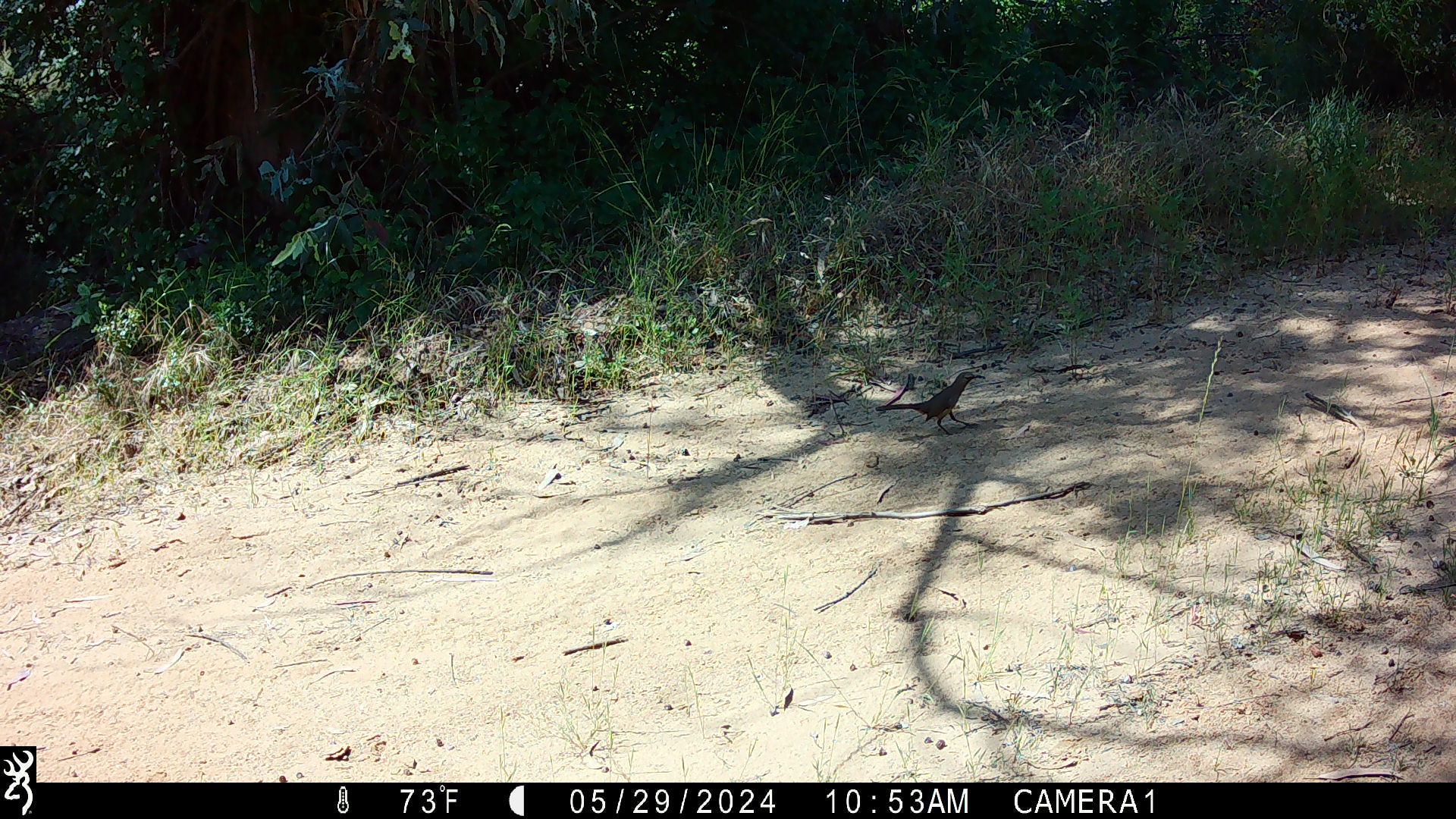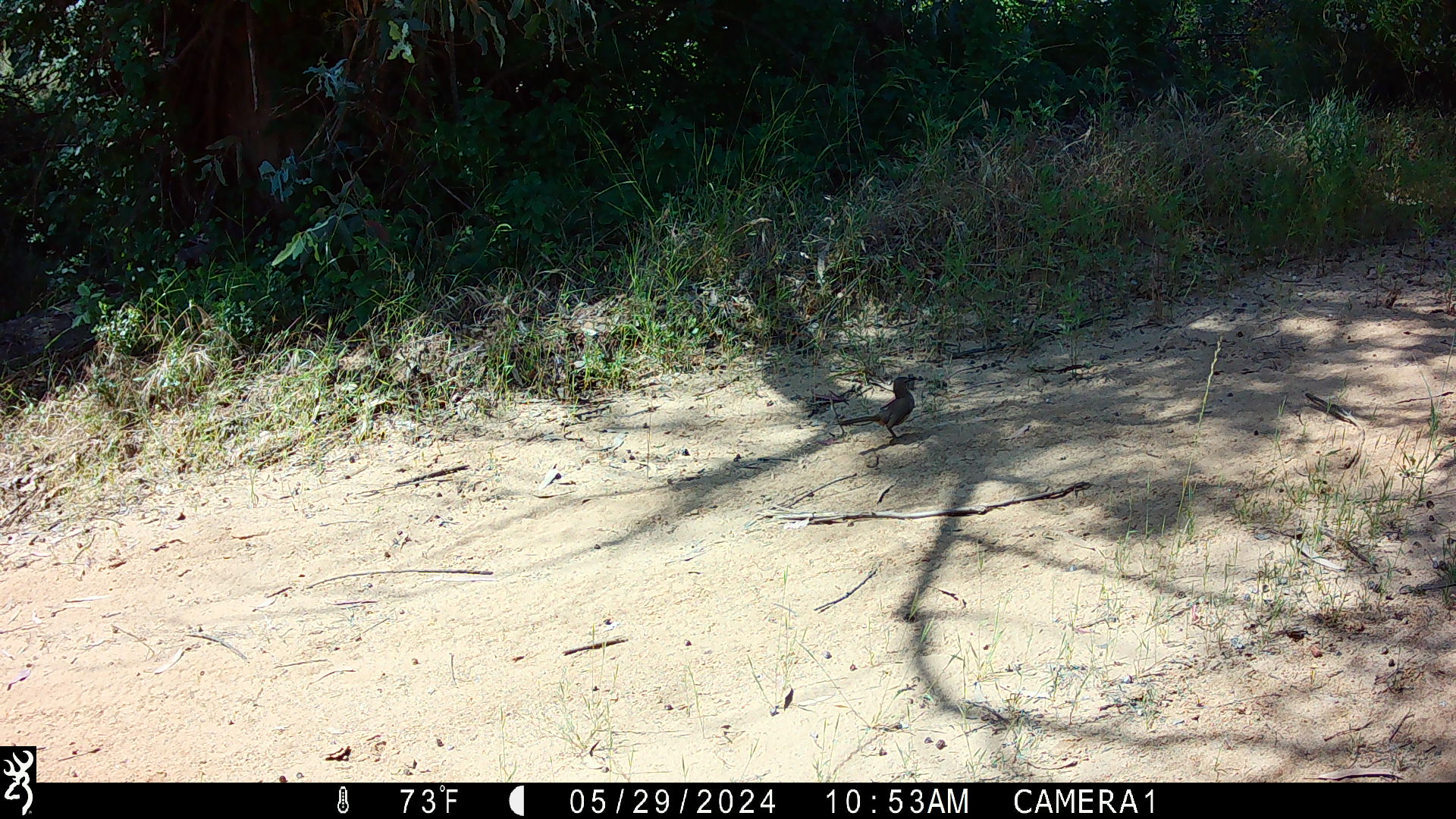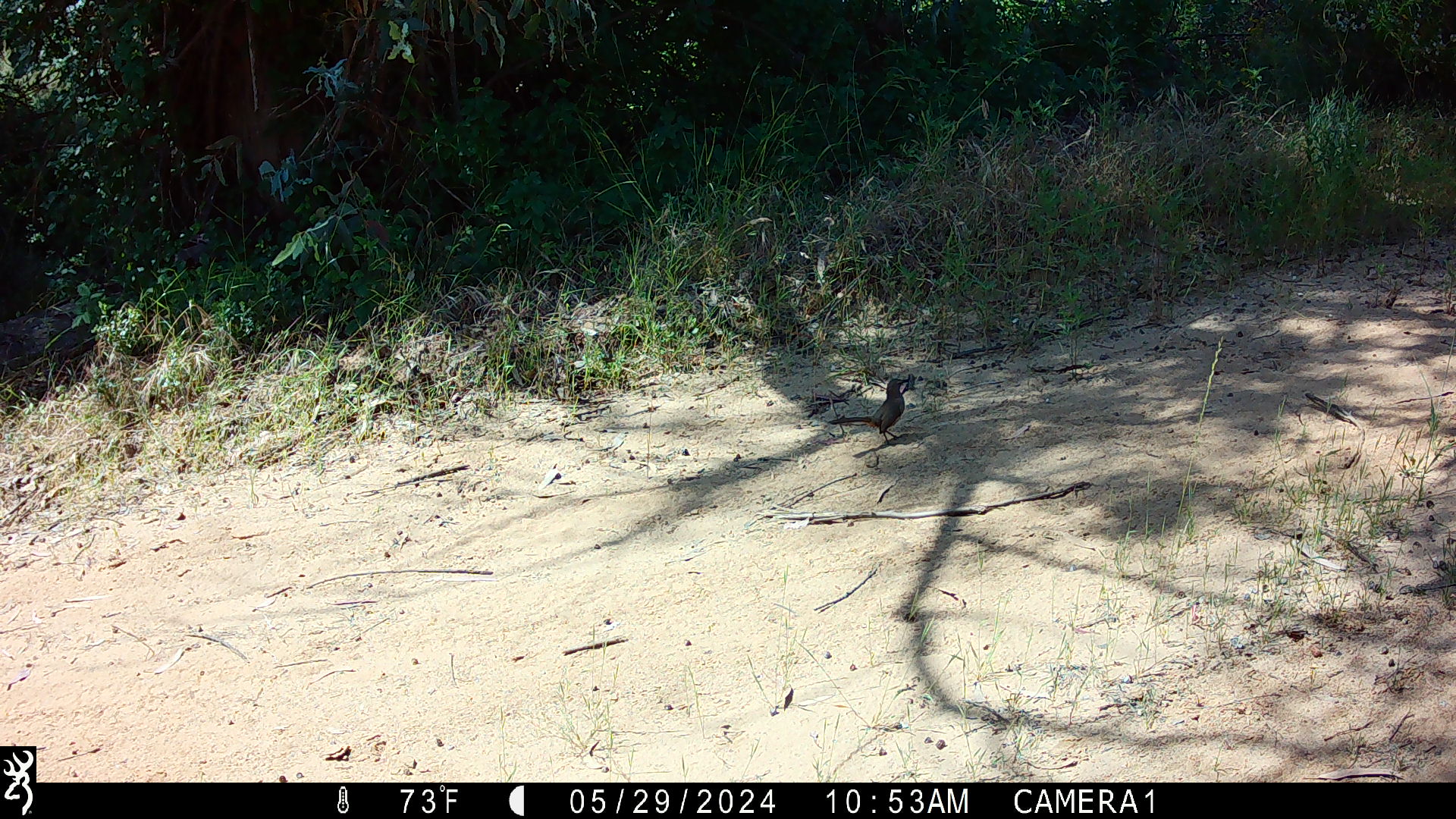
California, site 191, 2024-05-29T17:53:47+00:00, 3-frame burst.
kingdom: Animalia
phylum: Chordata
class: Aves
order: Passeriformes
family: Mimidae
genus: Toxostoma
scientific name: Toxostoma redivivum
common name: california thrasher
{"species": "california thrasher (Toxostoma redivivum)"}